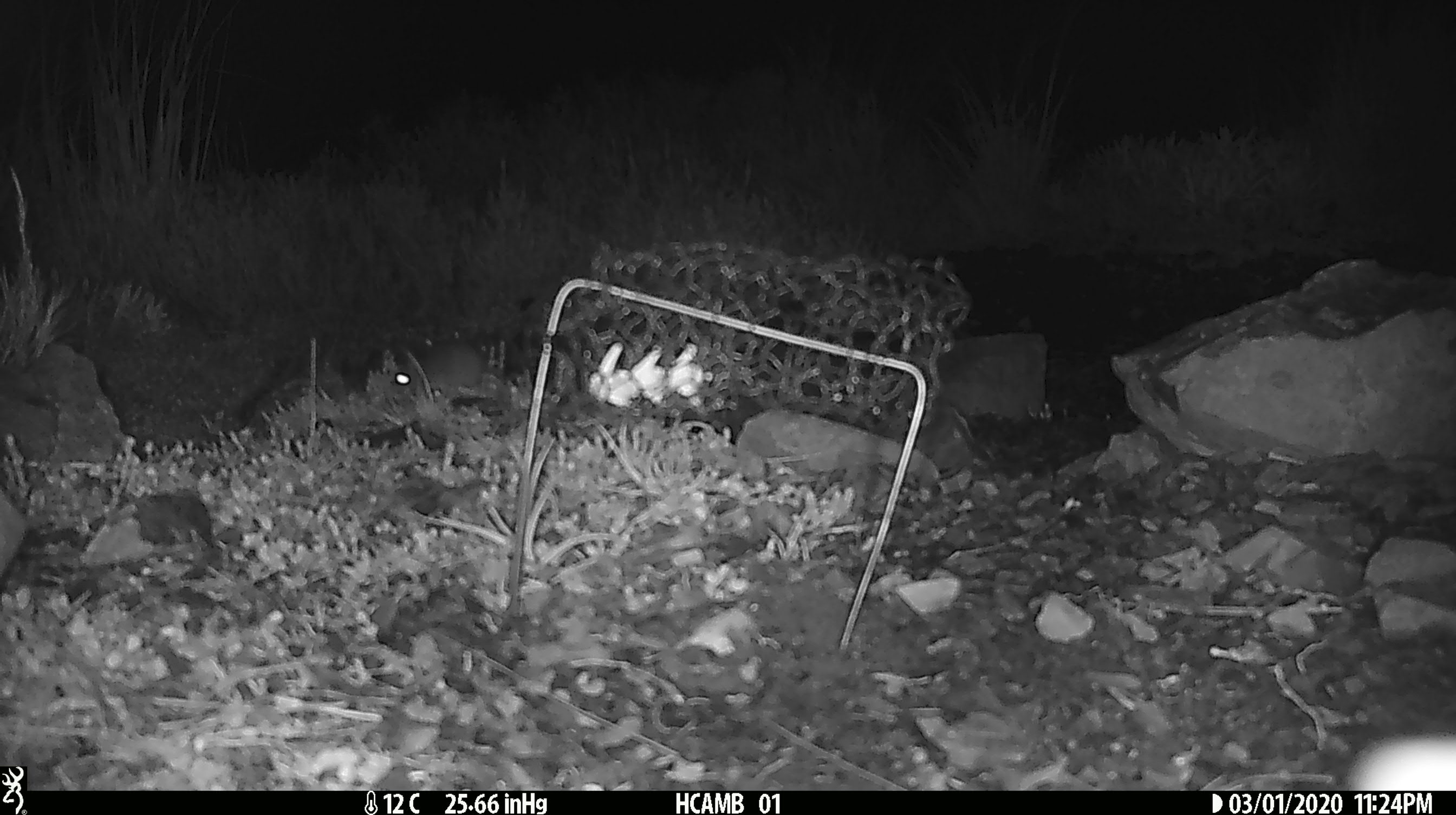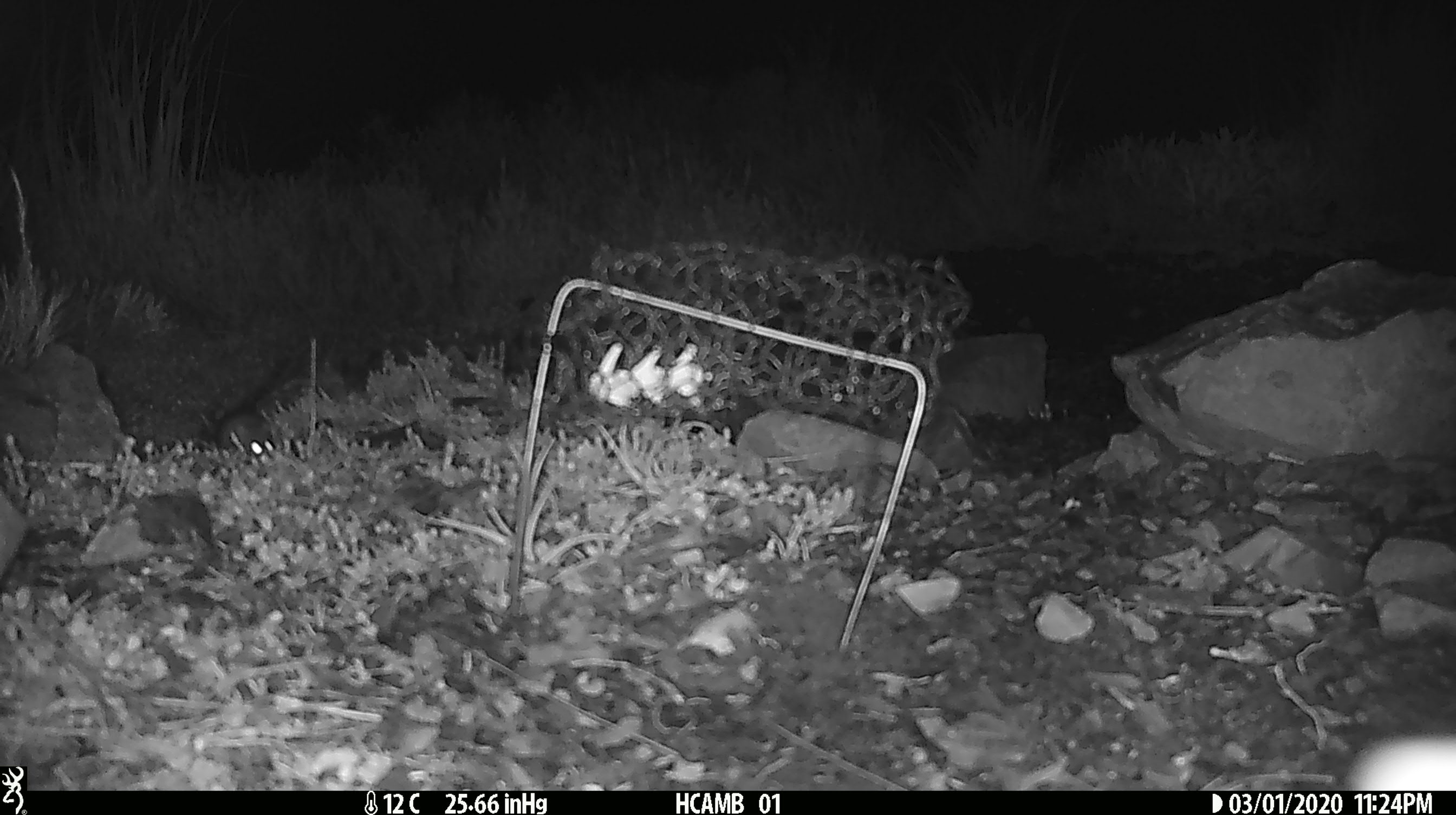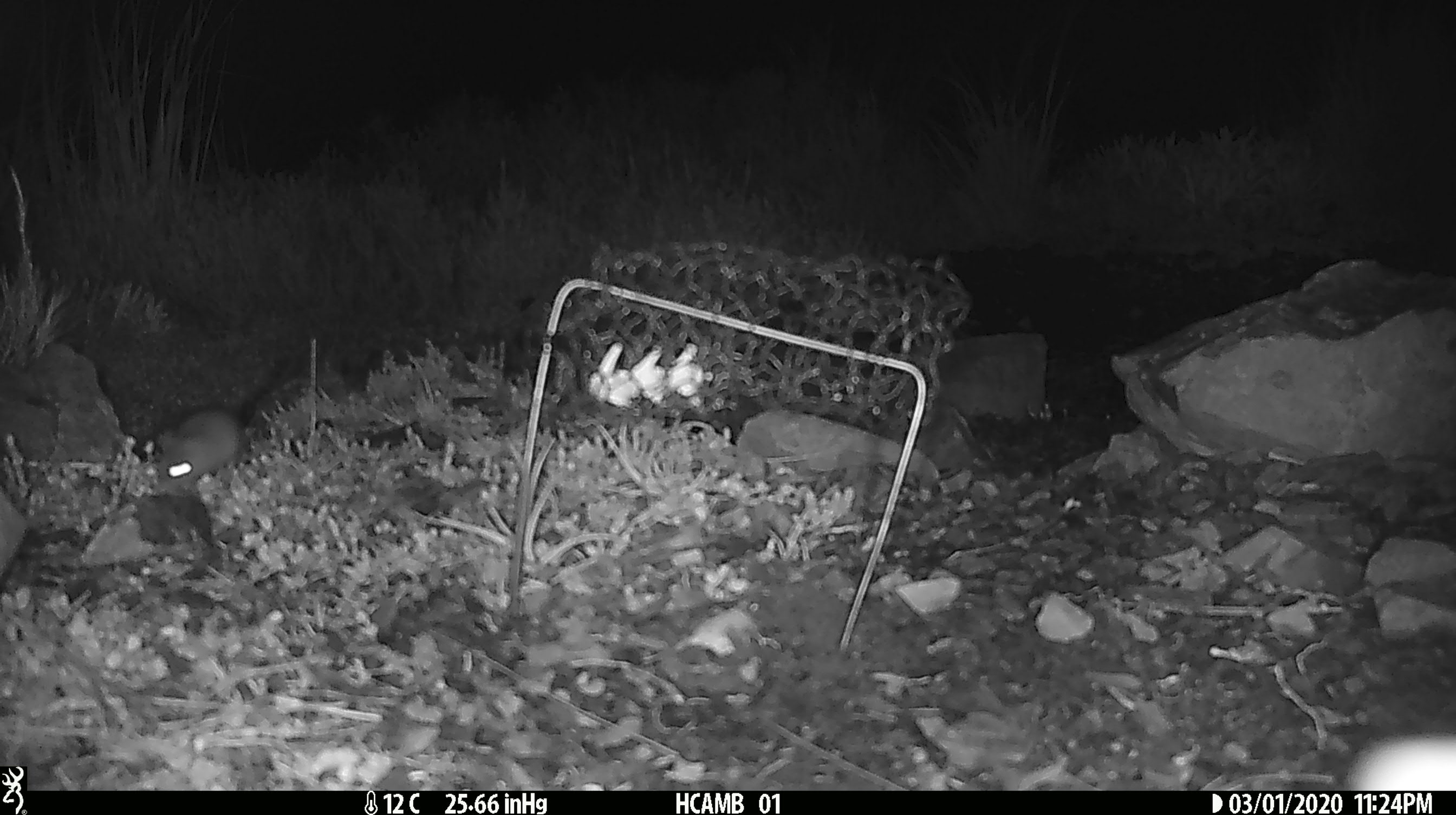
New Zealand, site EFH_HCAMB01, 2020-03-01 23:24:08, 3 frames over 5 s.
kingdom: Animalia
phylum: Chordata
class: Mammalia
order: Rodentia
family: Muridae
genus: Mus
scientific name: Mus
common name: mouse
Mouse (Mus).